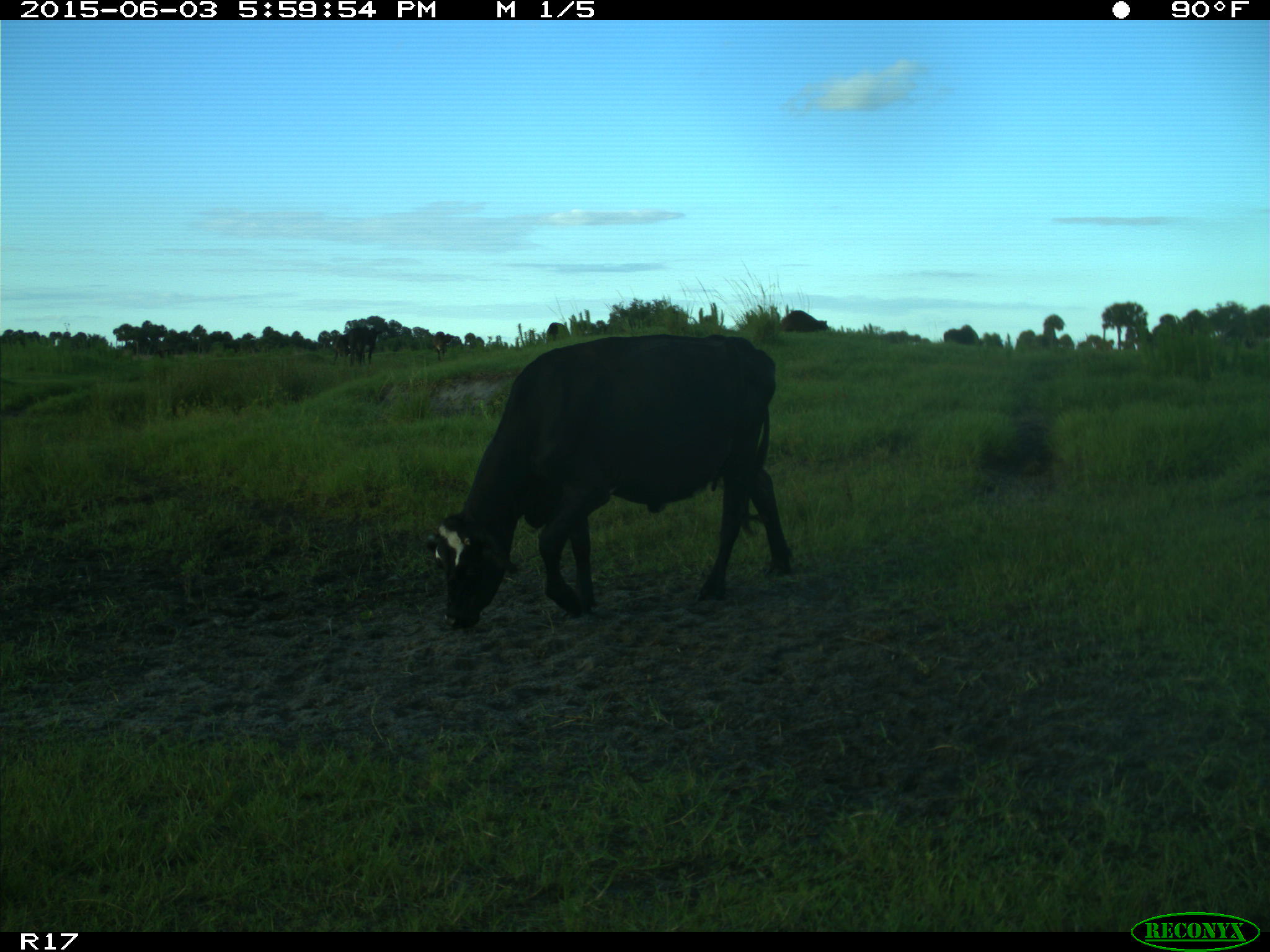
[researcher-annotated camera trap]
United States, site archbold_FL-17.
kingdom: Animalia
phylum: Chordata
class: Mammalia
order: Artiodactyla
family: Bovidae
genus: Bos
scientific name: Bos taurus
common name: domestic cow